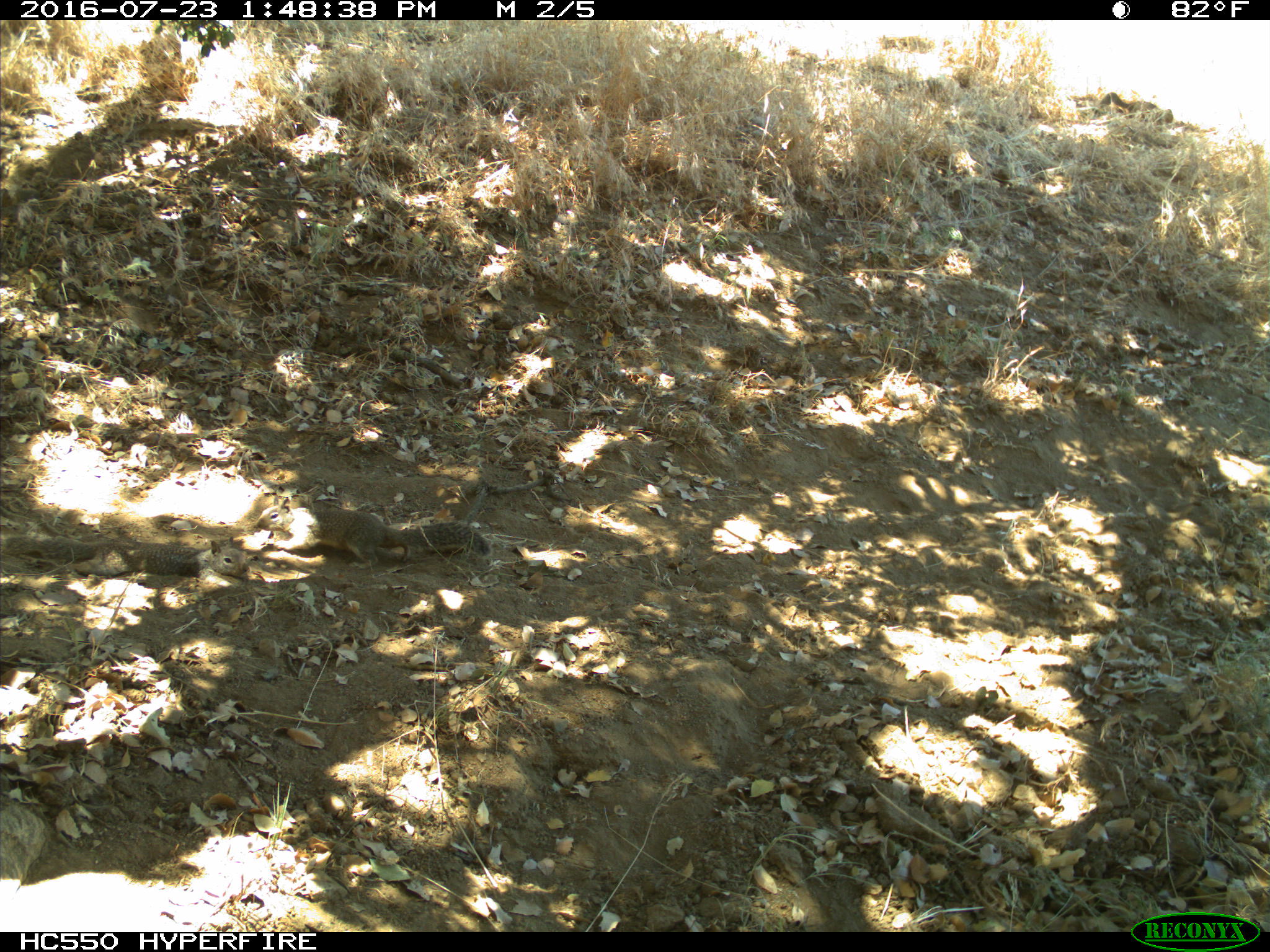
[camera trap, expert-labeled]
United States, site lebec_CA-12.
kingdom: Animalia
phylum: Chordata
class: Mammalia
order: Rodentia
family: Sciuridae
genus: Otospermophilus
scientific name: Otospermophilus beecheyi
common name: california ground squirrel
Otospermophilus beecheyi (california ground squirrel).